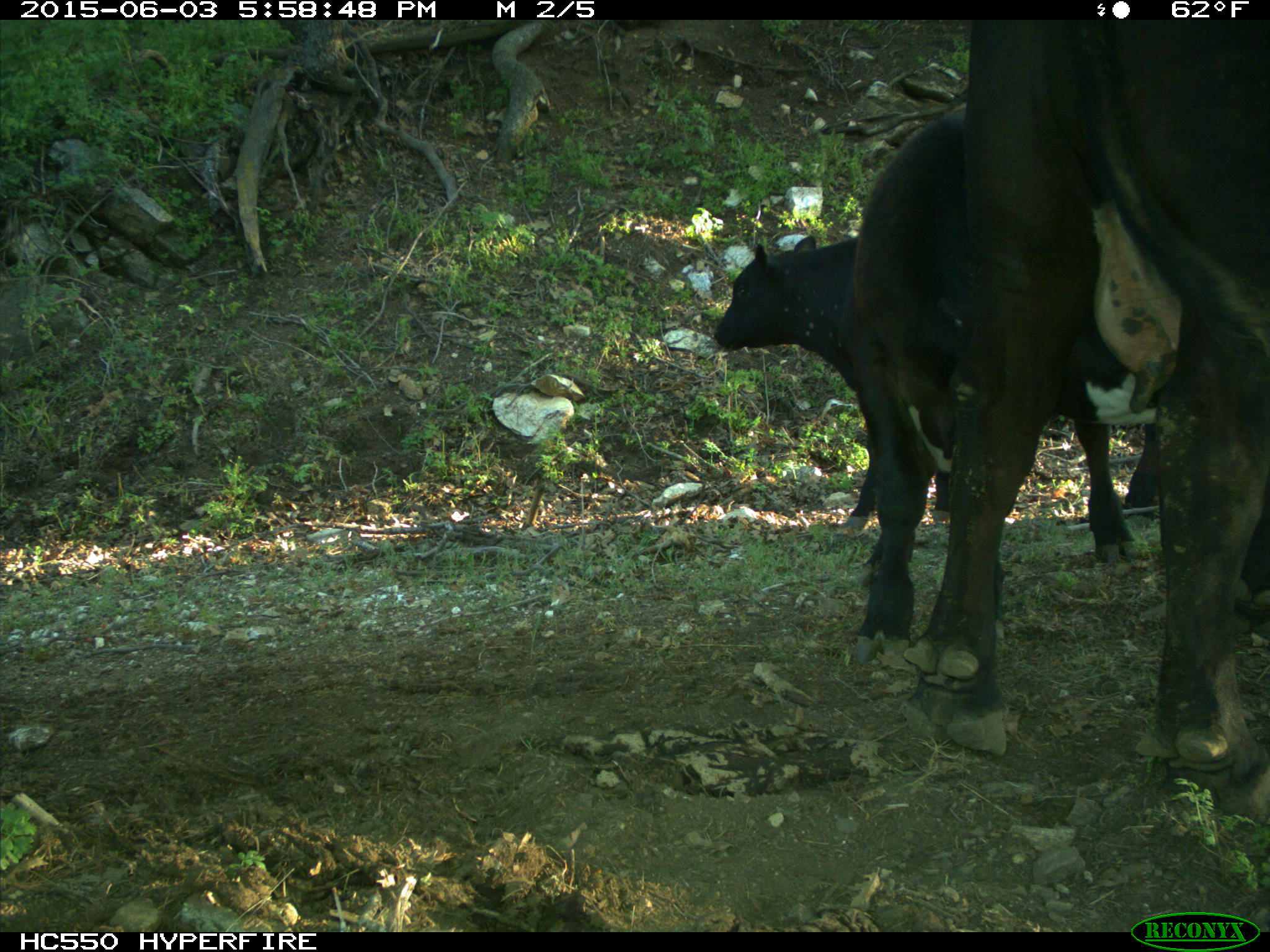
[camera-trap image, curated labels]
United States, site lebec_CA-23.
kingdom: Animalia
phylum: Chordata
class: Mammalia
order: Artiodactyla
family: Bovidae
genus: Bos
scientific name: Bos taurus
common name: domestic cow